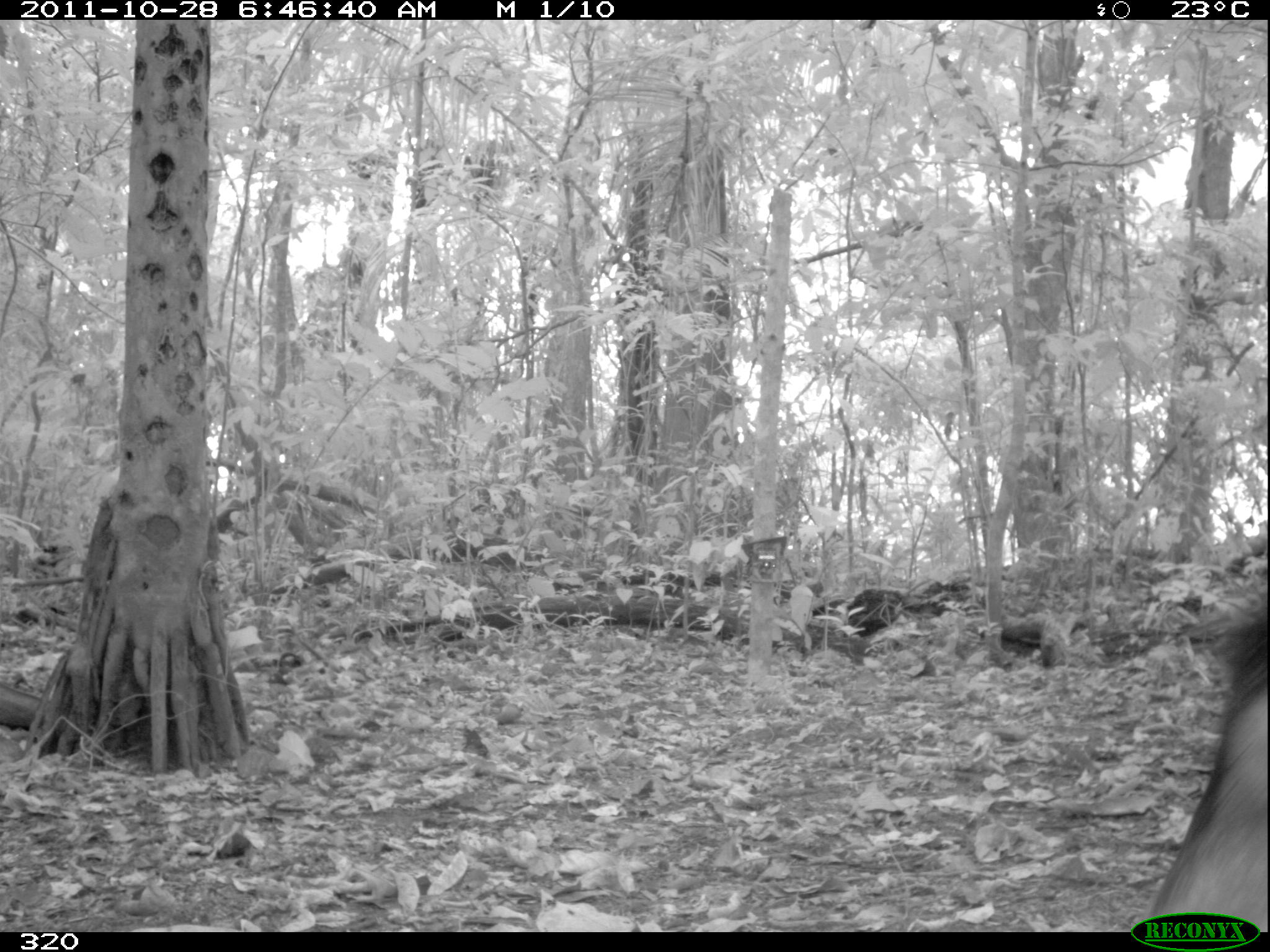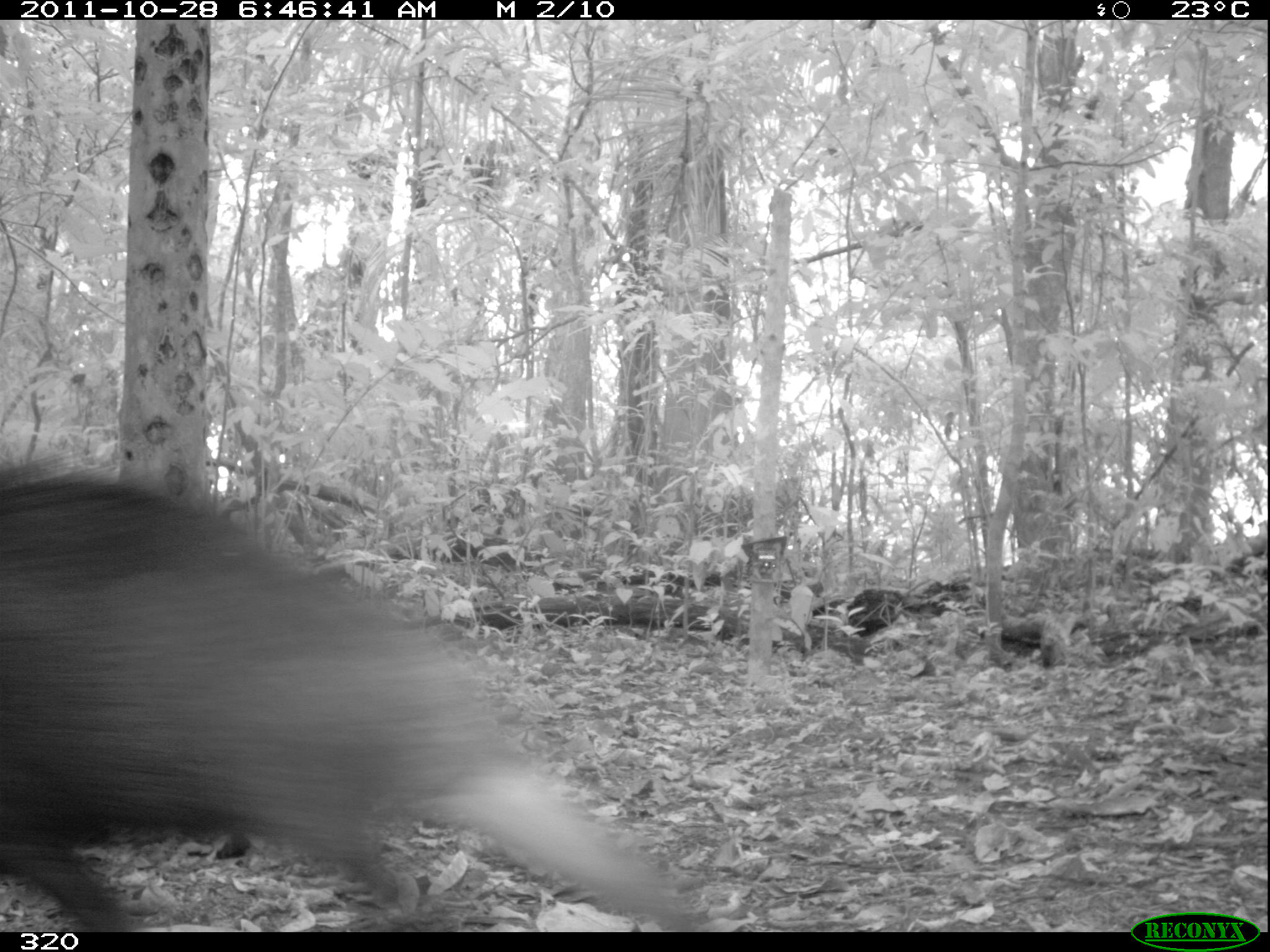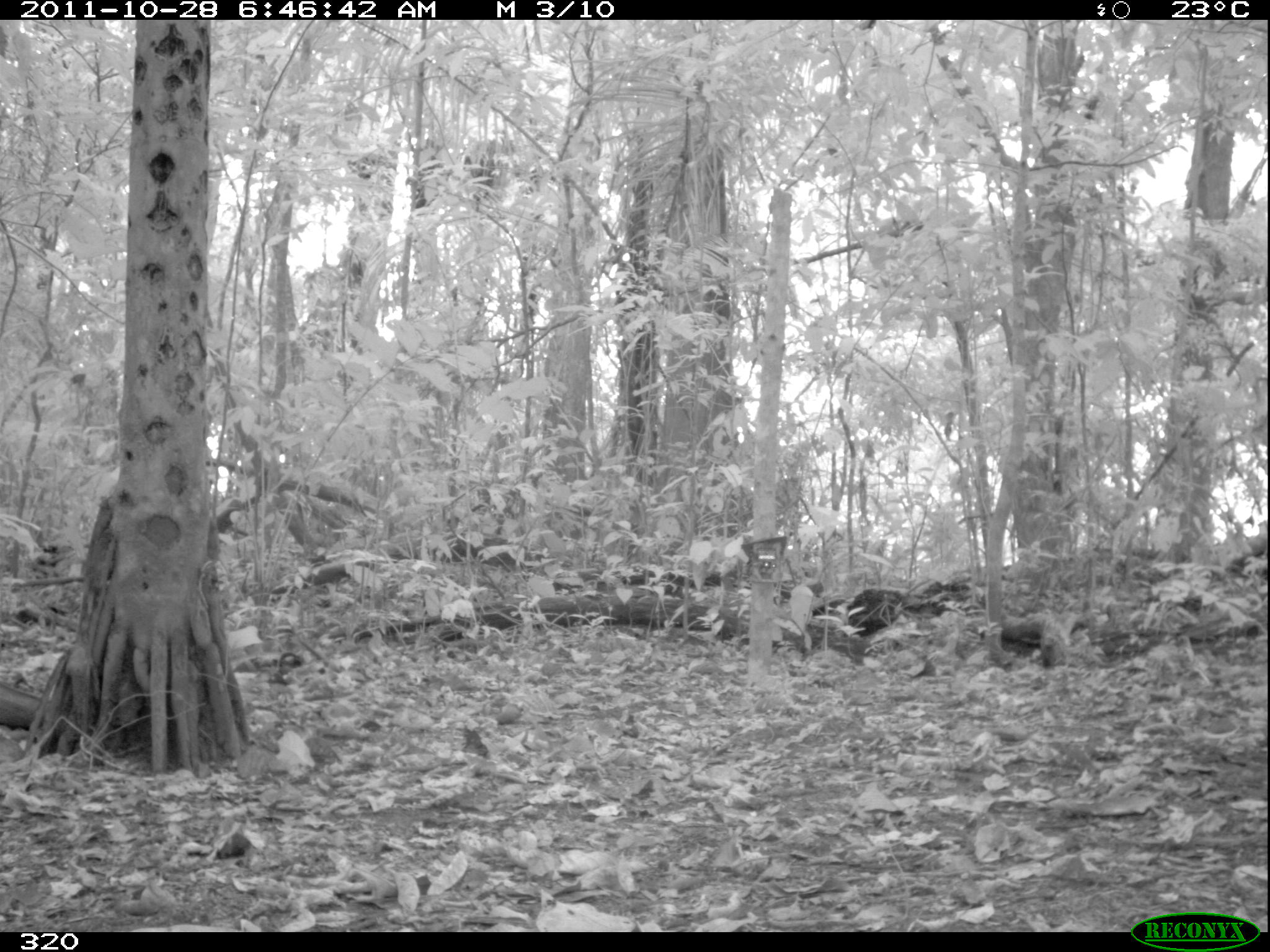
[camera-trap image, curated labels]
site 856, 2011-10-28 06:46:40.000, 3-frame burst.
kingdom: Animalia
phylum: Chordata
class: Mammalia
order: Artiodactyla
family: Tayassuidae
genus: Tayassu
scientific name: Tayassu pecari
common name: white-lipped peccary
Tayassu pecari (white-lipped peccary).